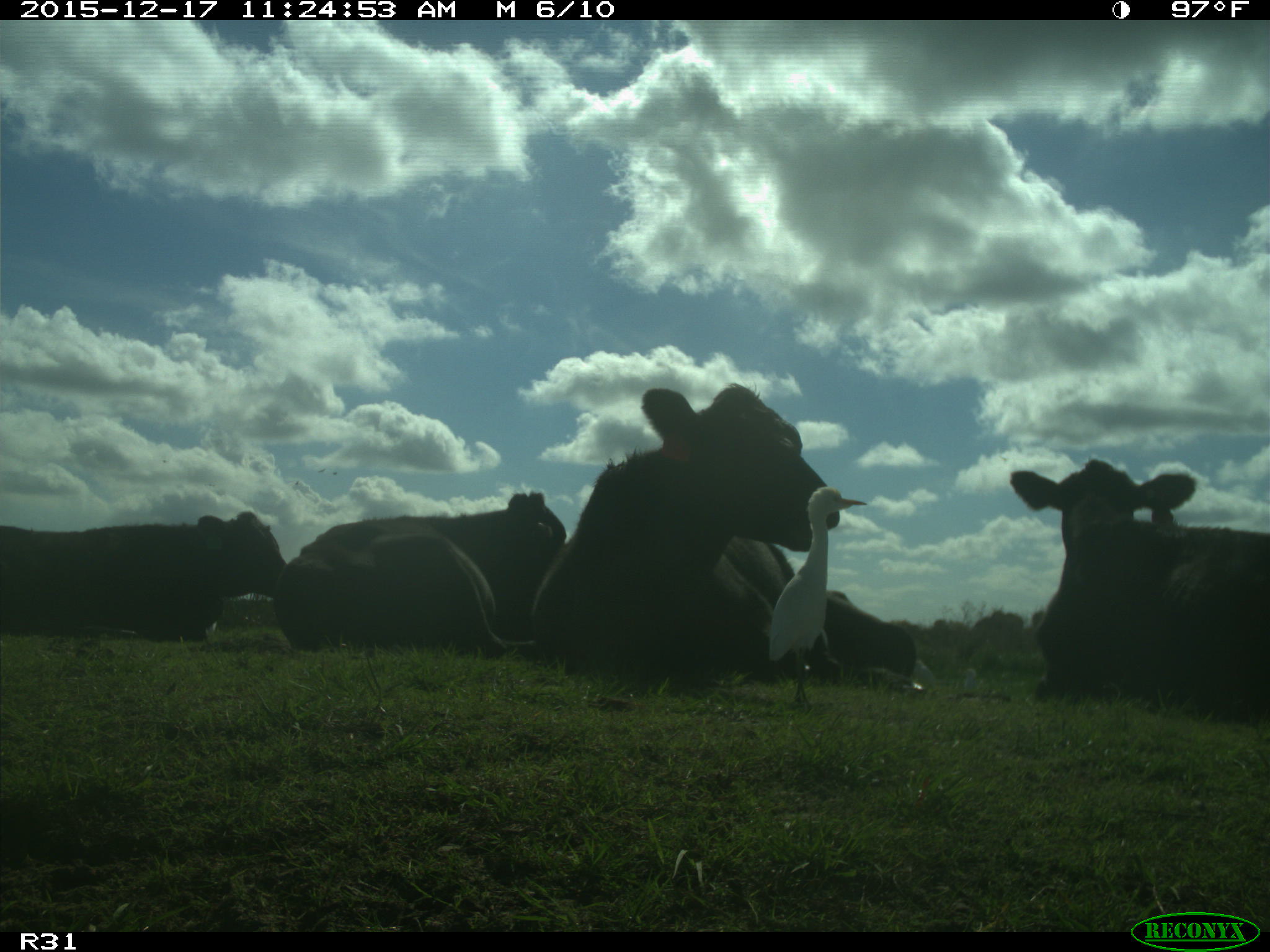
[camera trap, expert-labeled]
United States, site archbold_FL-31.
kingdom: Animalia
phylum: Chordata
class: Mammalia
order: Artiodactyla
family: Bovidae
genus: Bos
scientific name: Bos taurus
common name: domestic cow